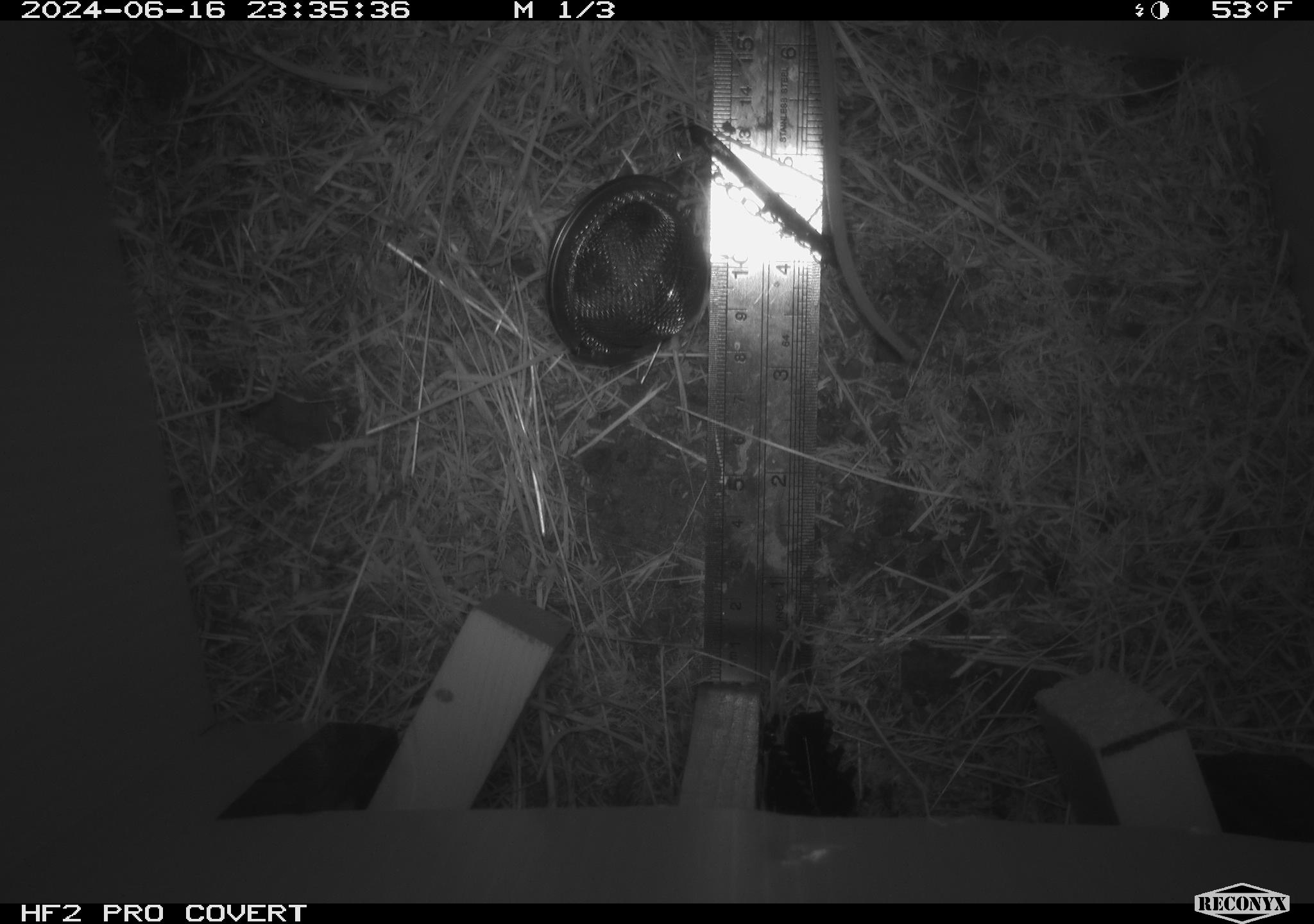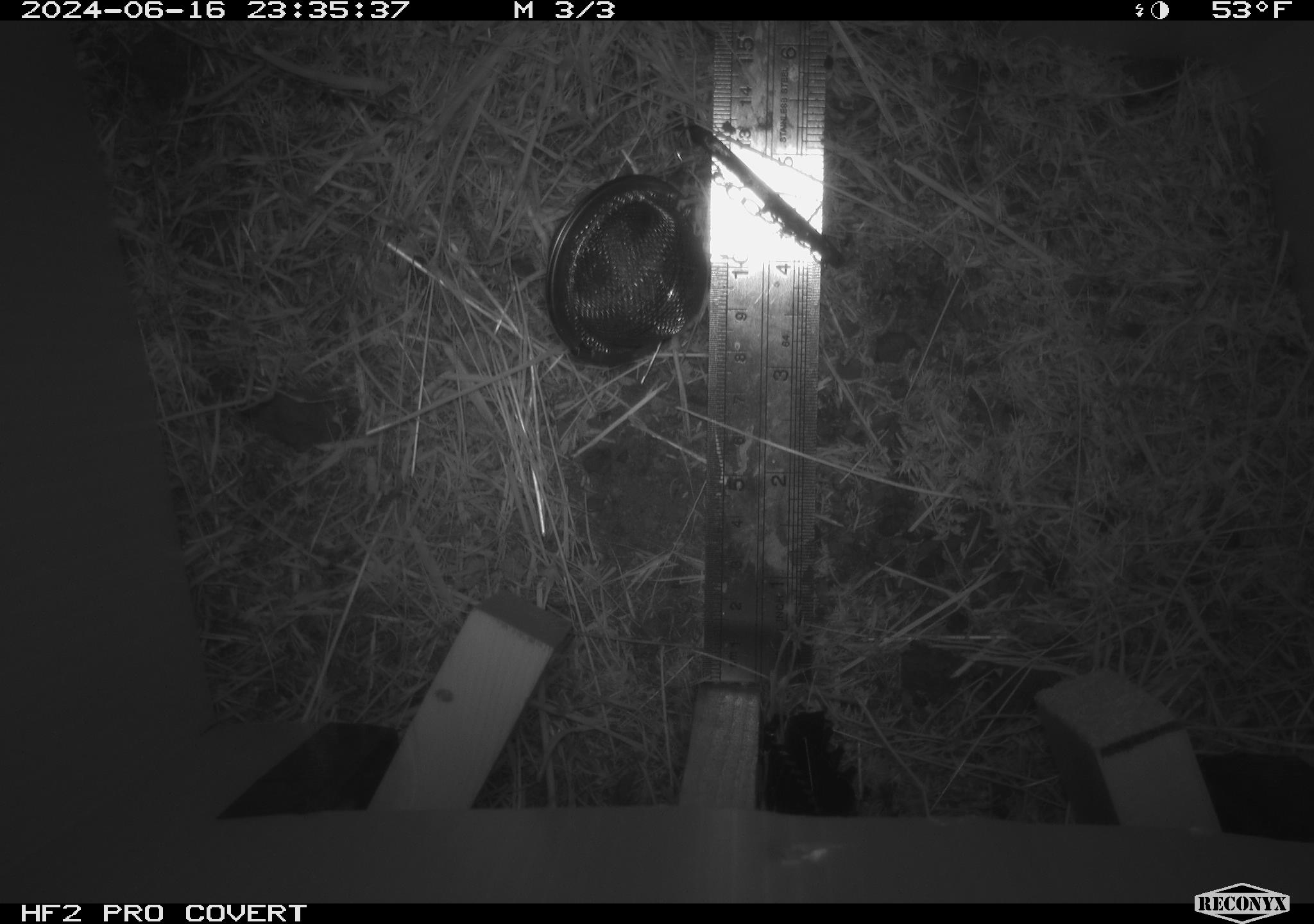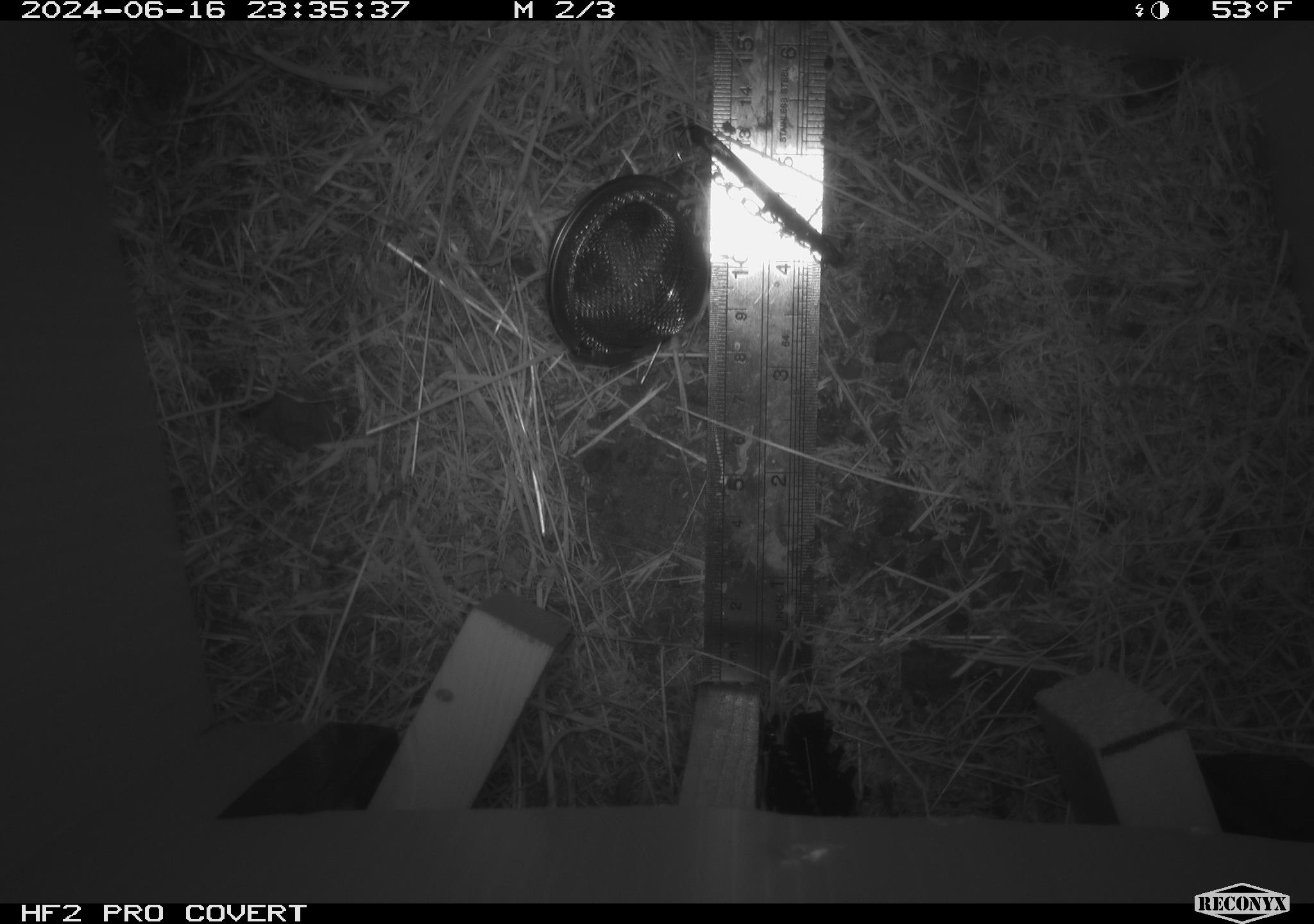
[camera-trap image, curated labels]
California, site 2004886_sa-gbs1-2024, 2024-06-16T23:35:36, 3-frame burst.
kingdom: Animalia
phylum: Chordata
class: Mammalia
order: Rodentia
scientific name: Rodentia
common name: mouse species